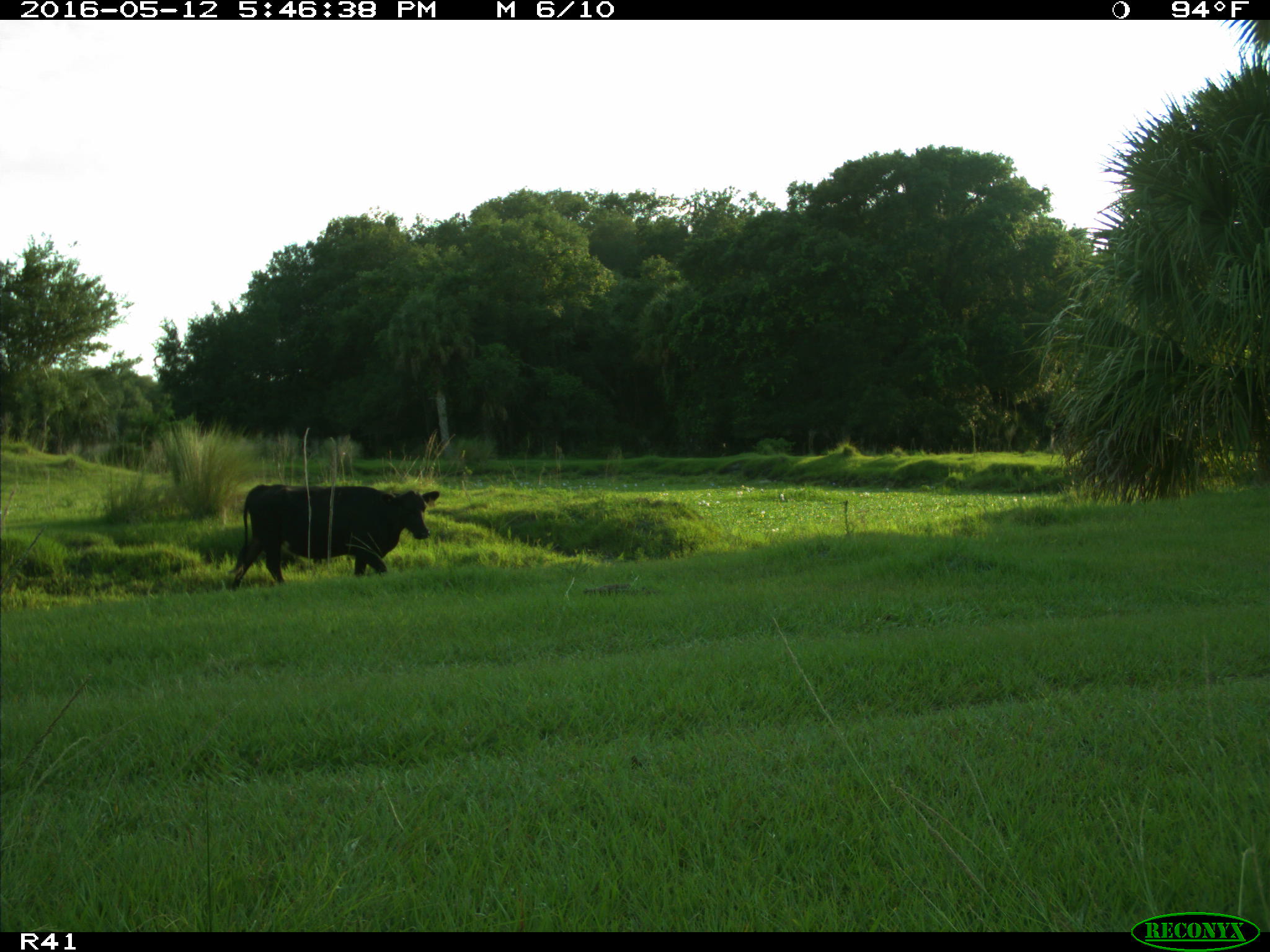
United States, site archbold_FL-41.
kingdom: Animalia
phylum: Chordata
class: Mammalia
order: Artiodactyla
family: Bovidae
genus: Bos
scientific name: Bos taurus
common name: domestic cow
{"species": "Bos taurus (domestic cow)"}